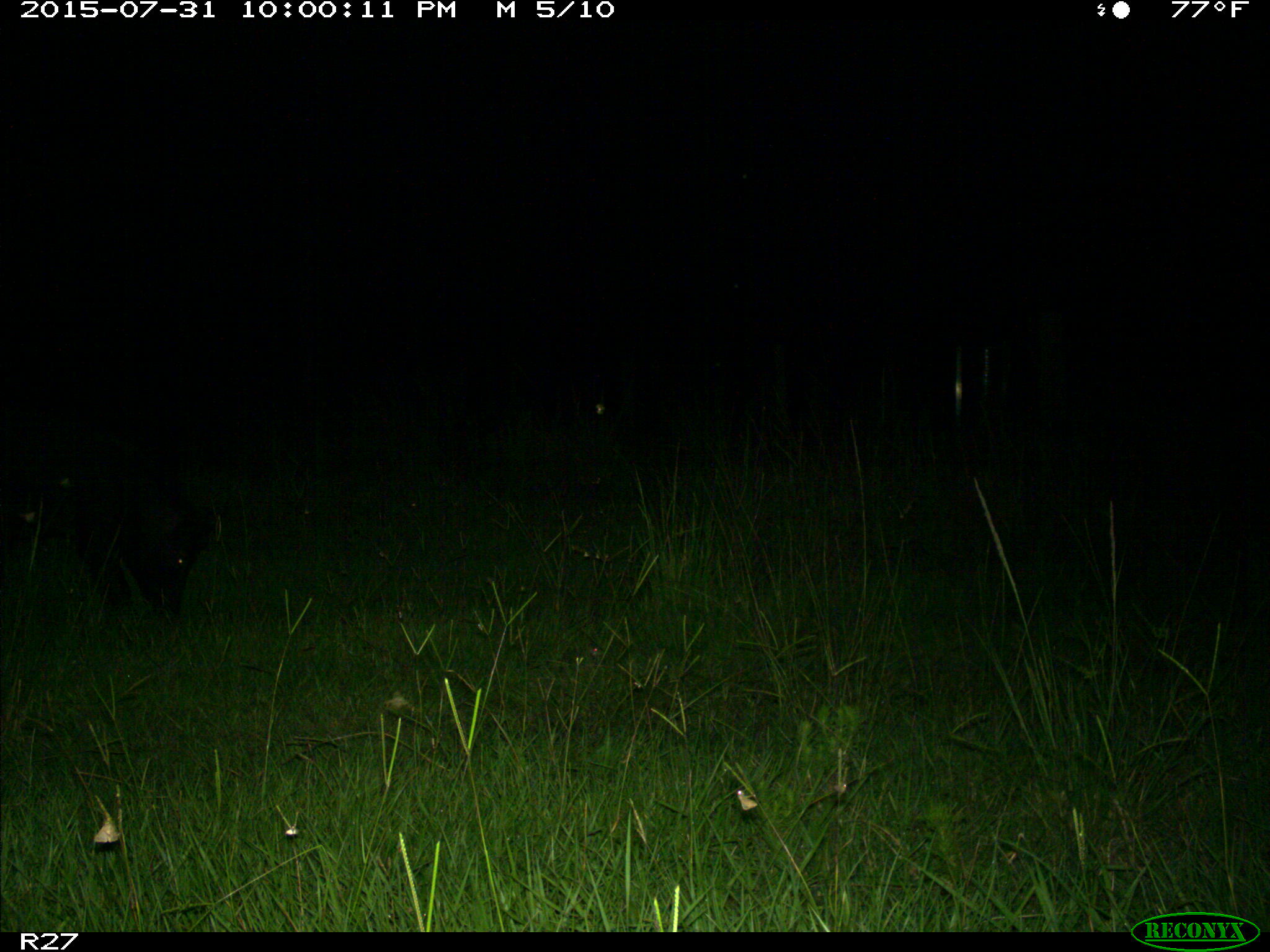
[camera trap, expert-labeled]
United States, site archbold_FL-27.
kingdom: Animalia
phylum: Chordata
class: Mammalia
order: Artiodactyla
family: Suidae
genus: Sus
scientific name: Sus scrofa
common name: wild boar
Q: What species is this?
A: Sus scrofa (wild boar).